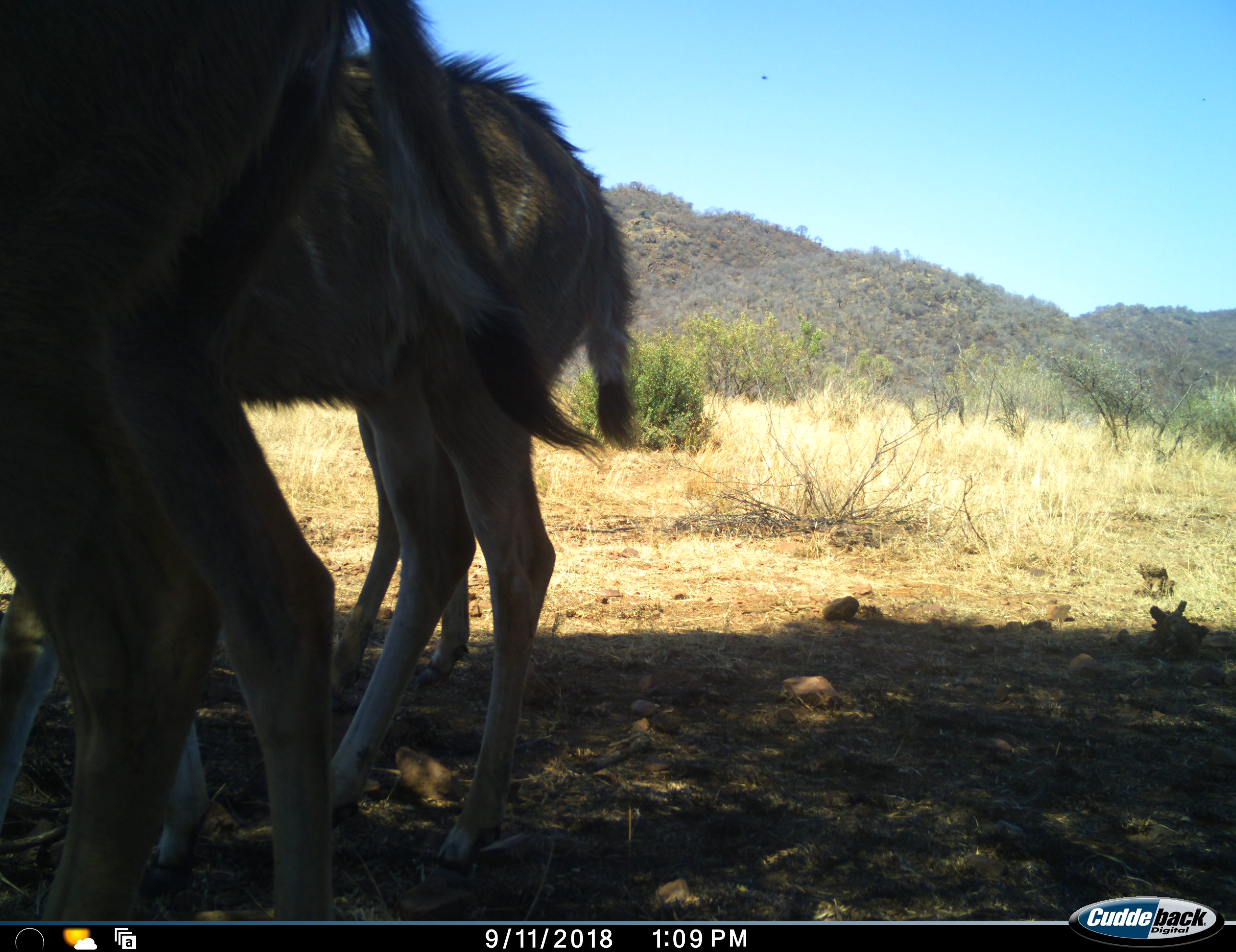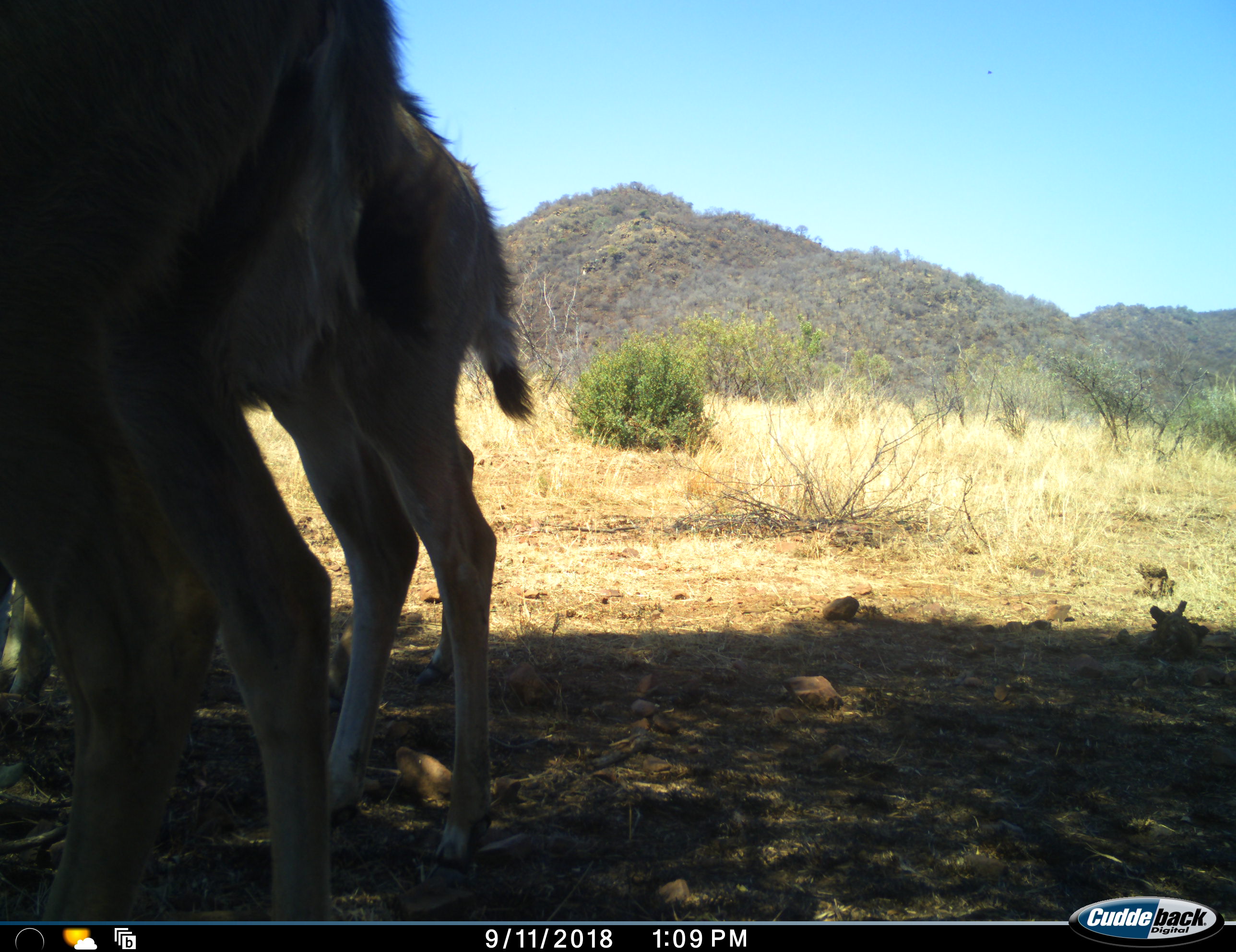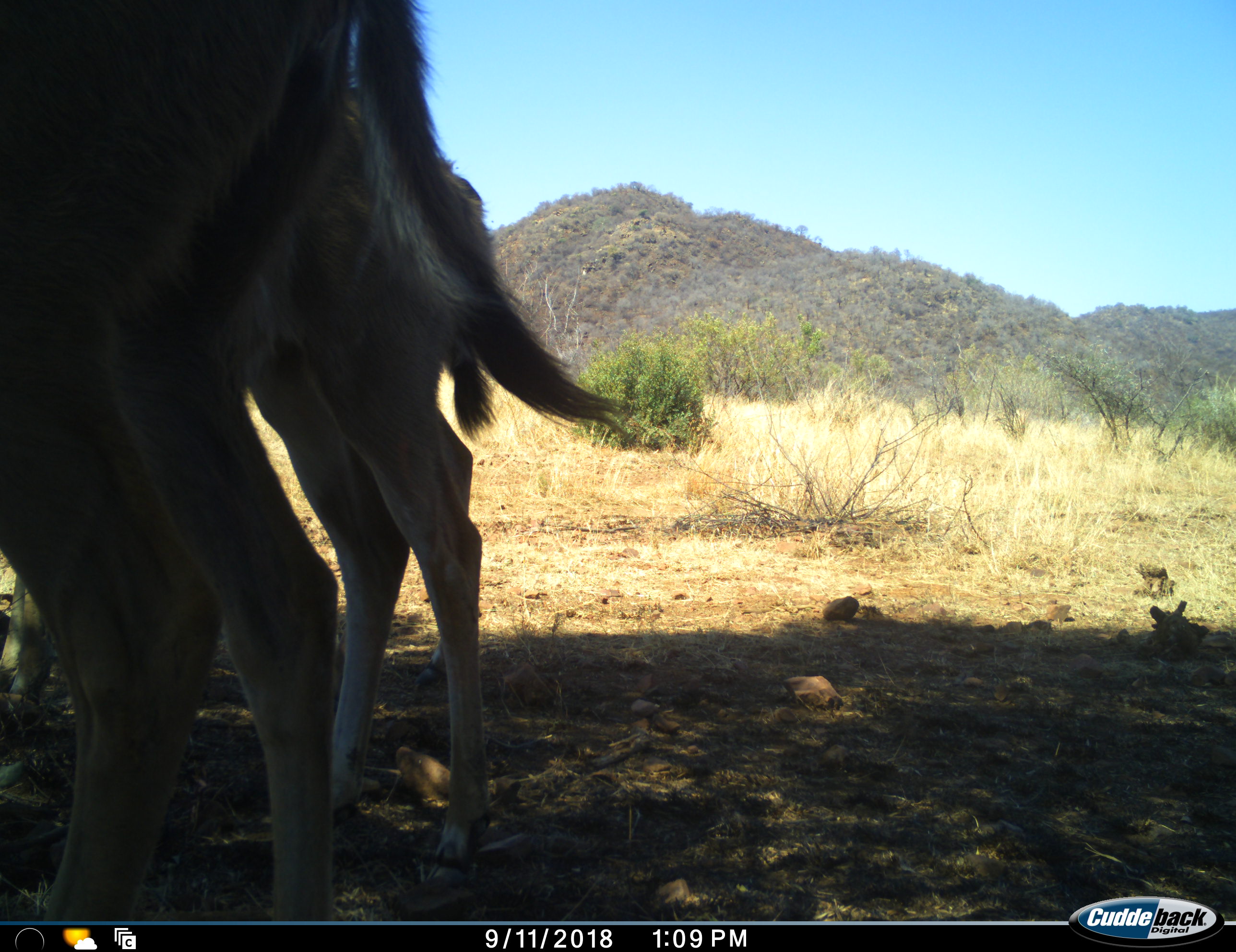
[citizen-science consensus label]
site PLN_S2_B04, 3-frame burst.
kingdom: Animalia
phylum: Chordata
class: Mammalia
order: Artiodactyla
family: Bovidae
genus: Tragelaphus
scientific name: Tragelaphus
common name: kudu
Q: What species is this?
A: Kudu (Tragelaphus).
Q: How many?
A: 2.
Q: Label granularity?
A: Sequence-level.